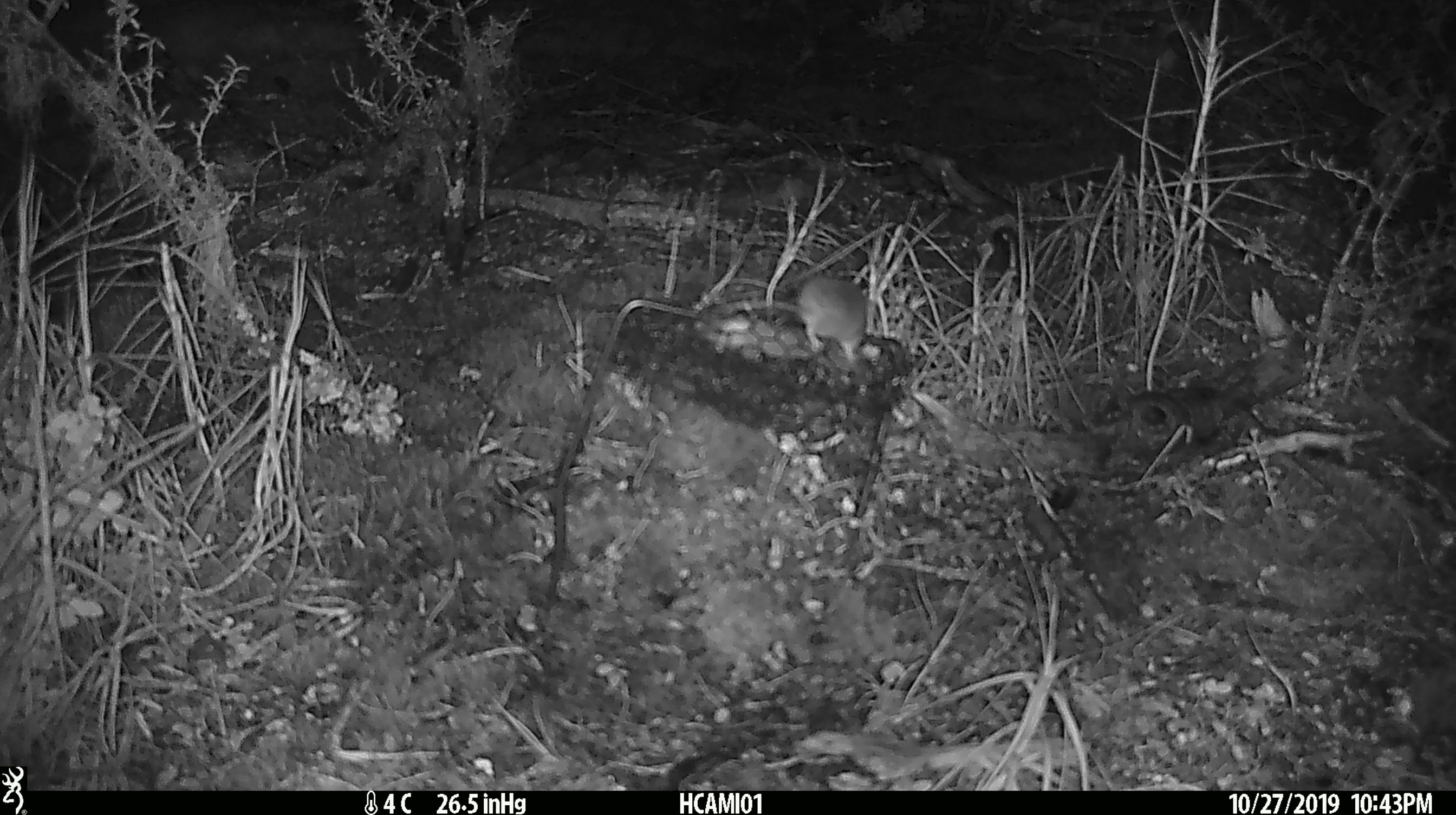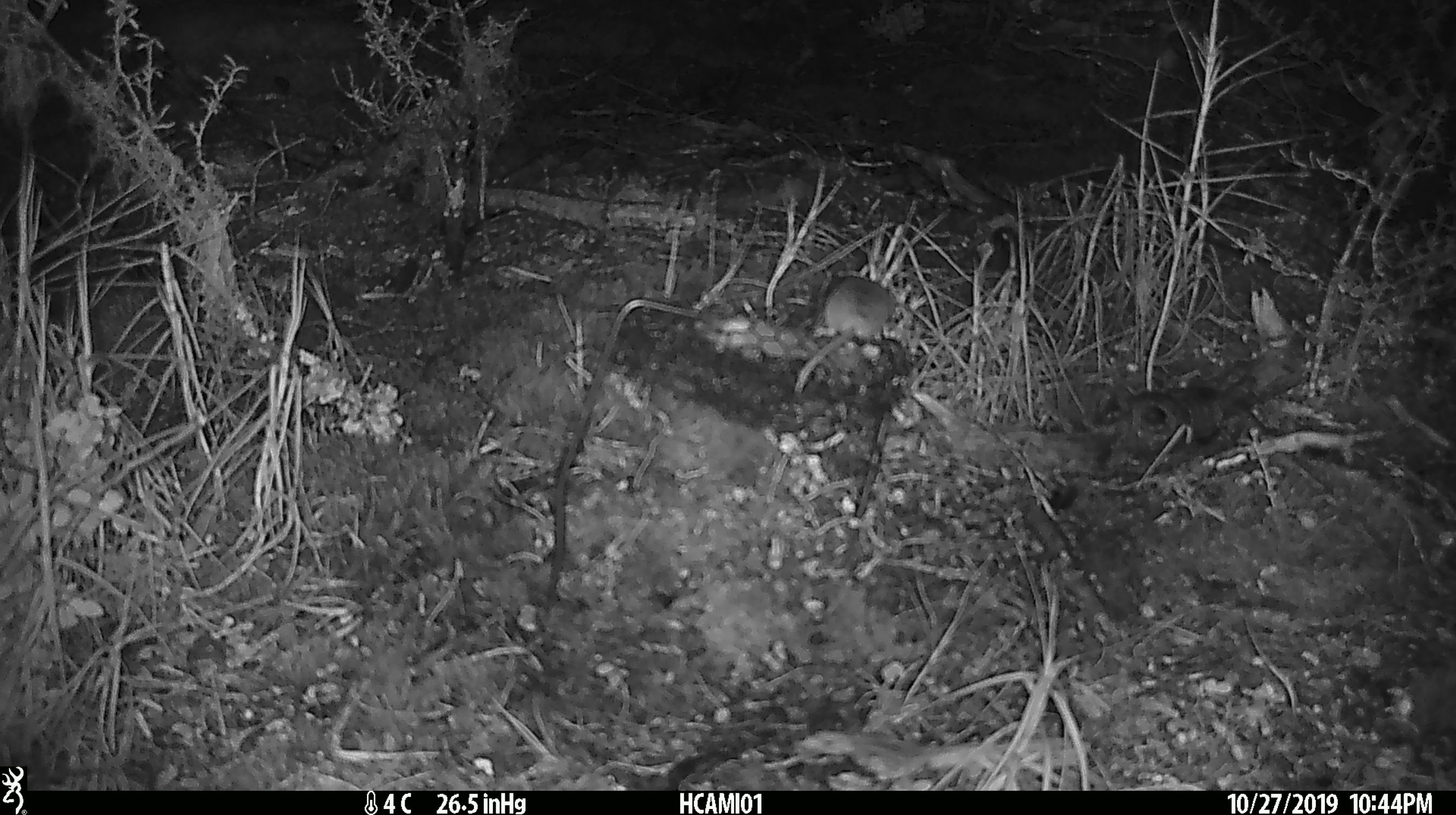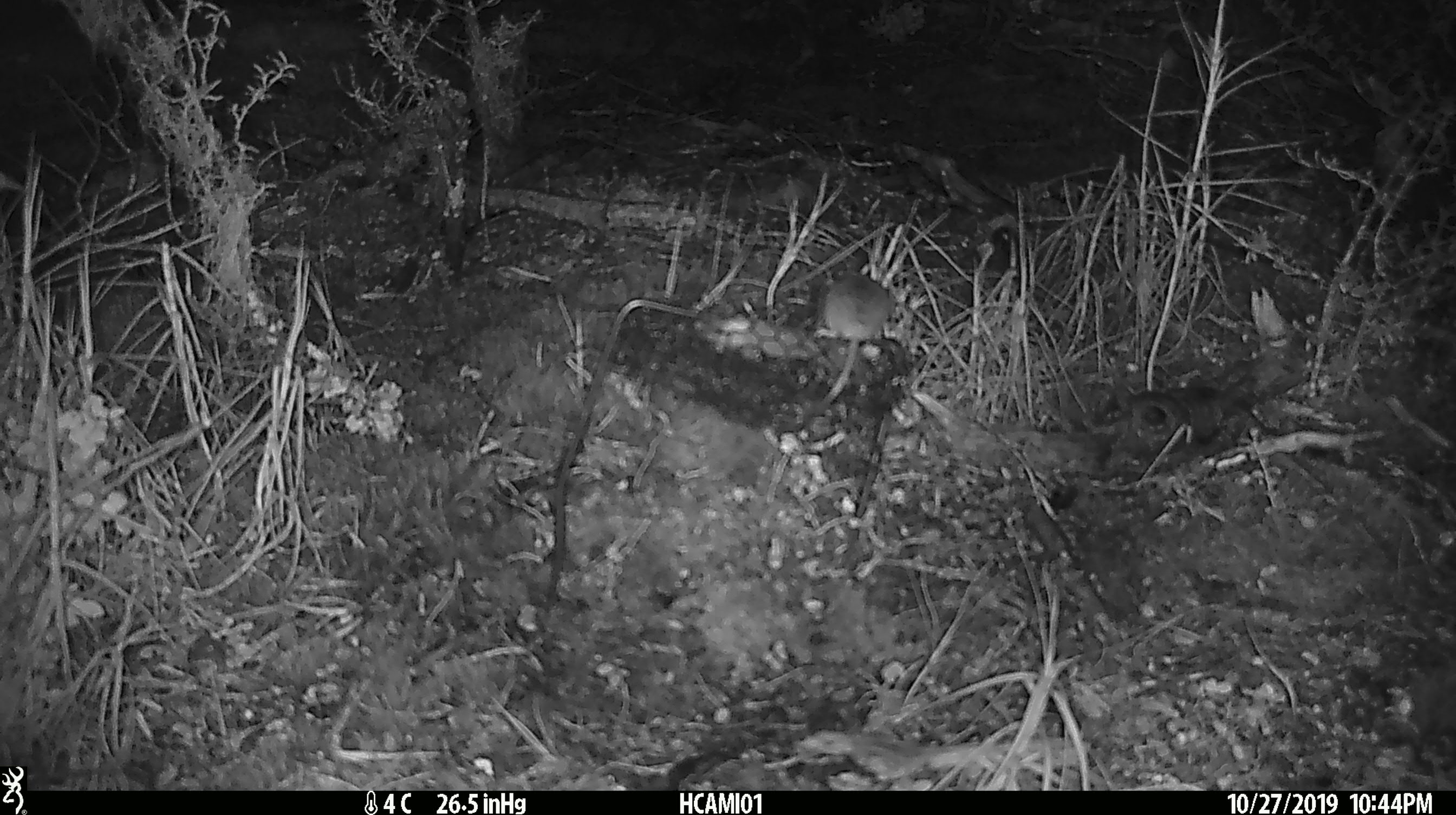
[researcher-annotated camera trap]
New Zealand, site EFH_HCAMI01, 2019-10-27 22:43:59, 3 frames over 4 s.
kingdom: Animalia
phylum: Chordata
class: Mammalia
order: Rodentia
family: Muridae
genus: Mus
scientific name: Mus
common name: mouse